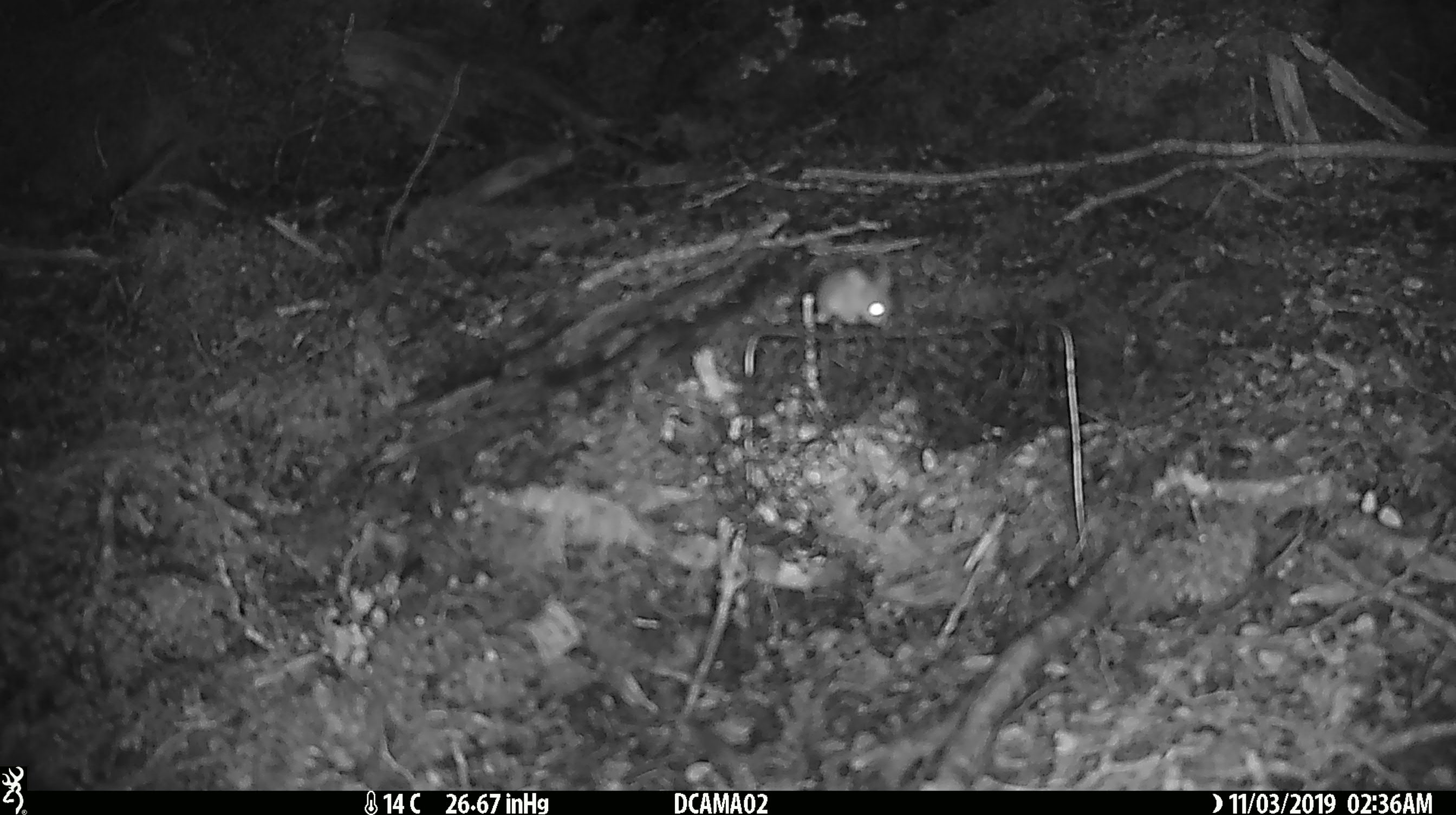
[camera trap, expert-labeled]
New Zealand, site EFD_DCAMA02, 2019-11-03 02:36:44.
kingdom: Animalia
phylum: Chordata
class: Mammalia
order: Rodentia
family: Muridae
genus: Mus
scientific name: Mus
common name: mouse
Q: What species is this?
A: Mouse (Mus).